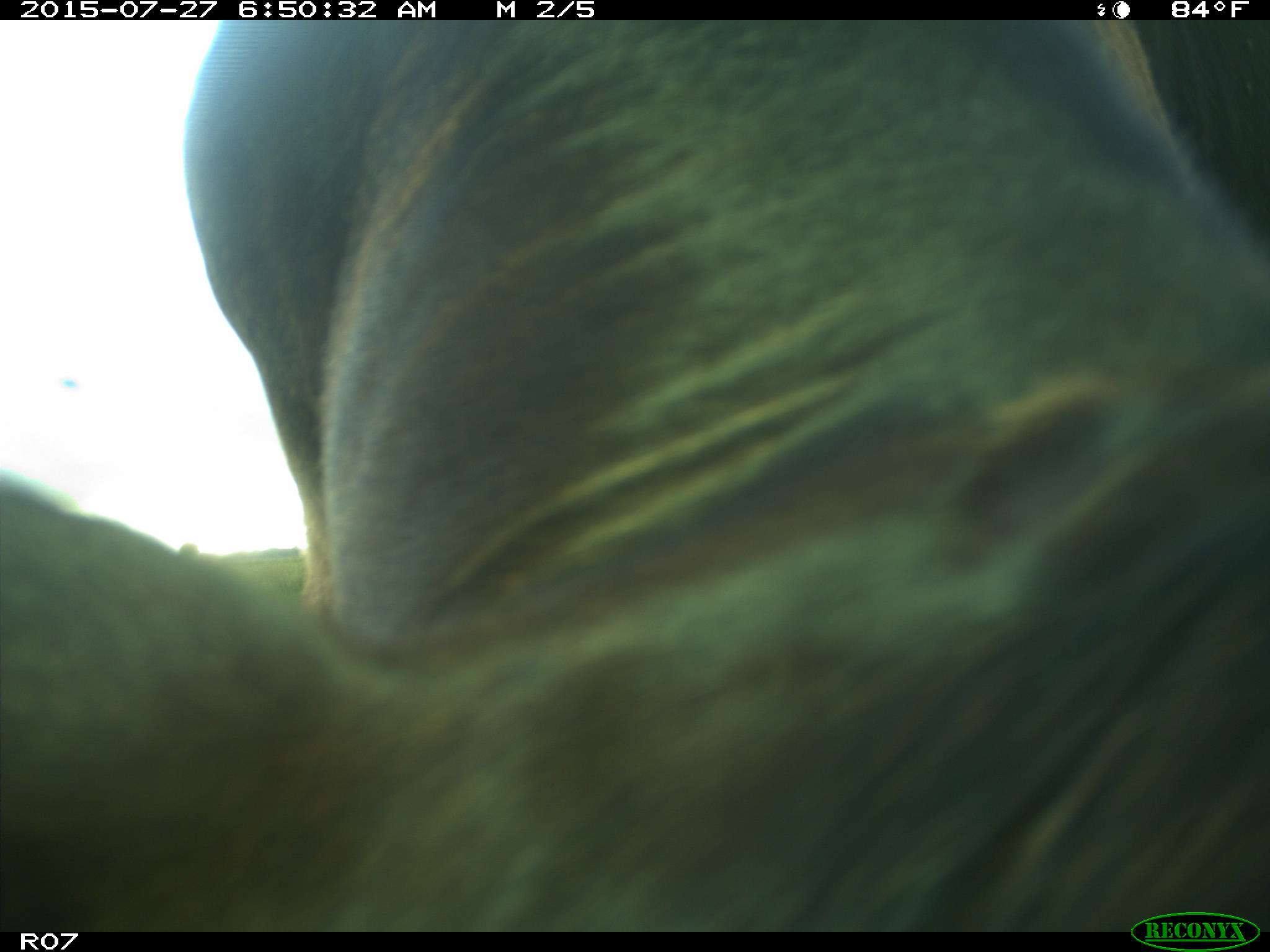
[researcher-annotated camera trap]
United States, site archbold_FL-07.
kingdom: Animalia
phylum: Chordata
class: Mammalia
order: Artiodactyla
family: Bovidae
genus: Bos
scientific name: Bos taurus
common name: domestic cow